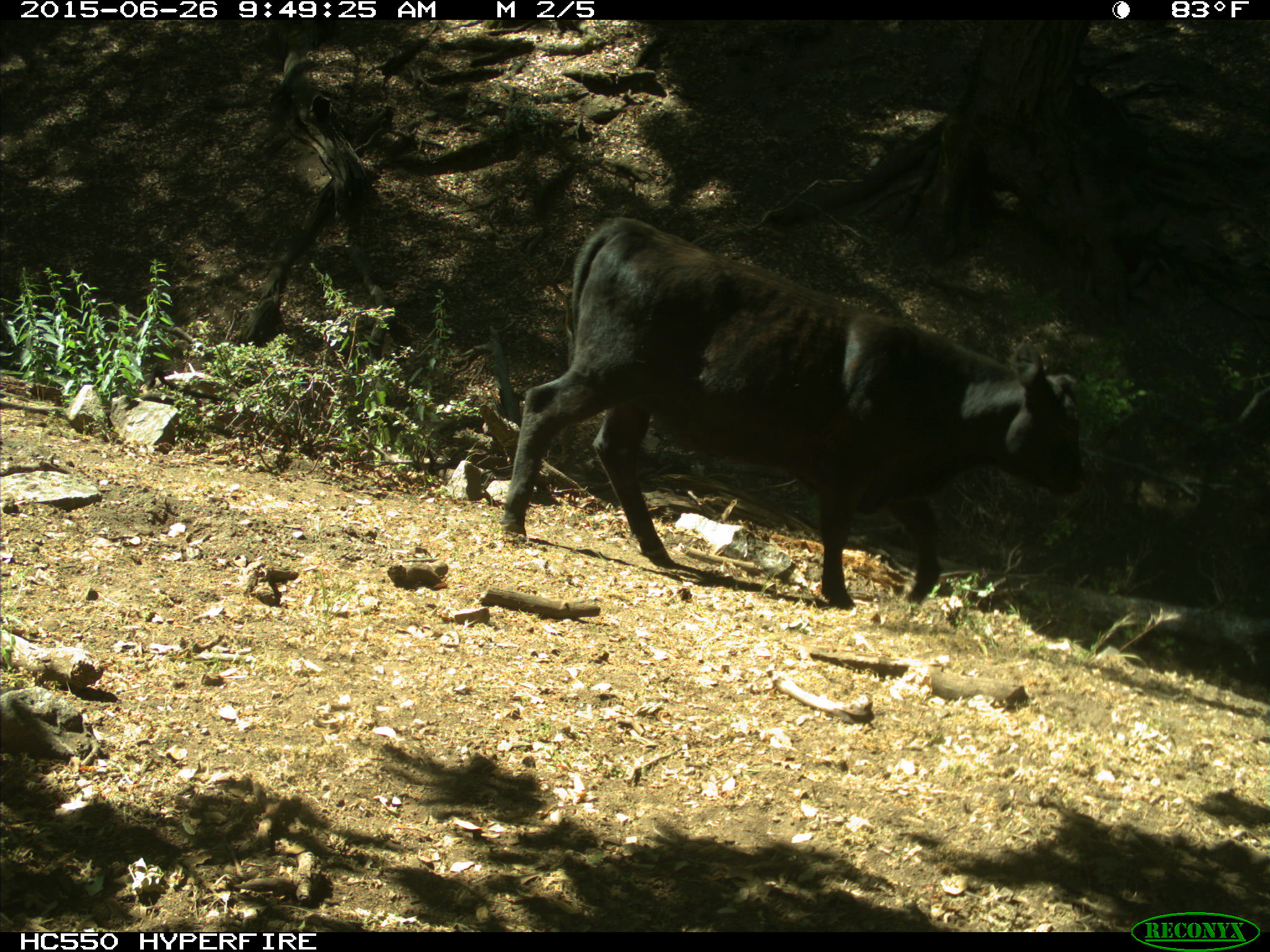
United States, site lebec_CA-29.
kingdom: Animalia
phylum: Chordata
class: Mammalia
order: Artiodactyla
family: Bovidae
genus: Bos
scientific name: Bos taurus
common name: domestic cow